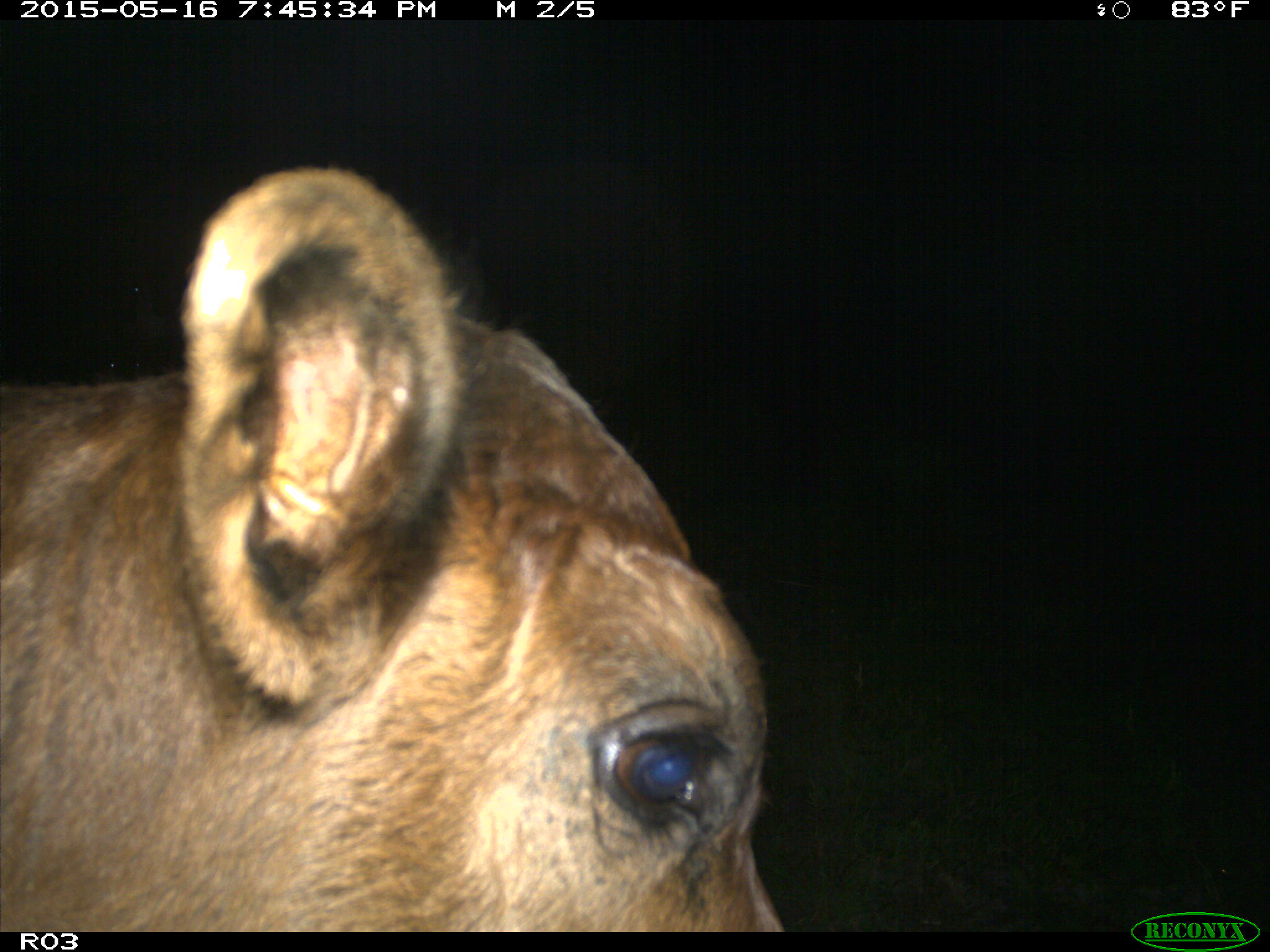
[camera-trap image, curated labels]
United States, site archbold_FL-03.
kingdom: Animalia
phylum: Chordata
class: Mammalia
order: Artiodactyla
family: Bovidae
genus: Bos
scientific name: Bos taurus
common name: domestic cow